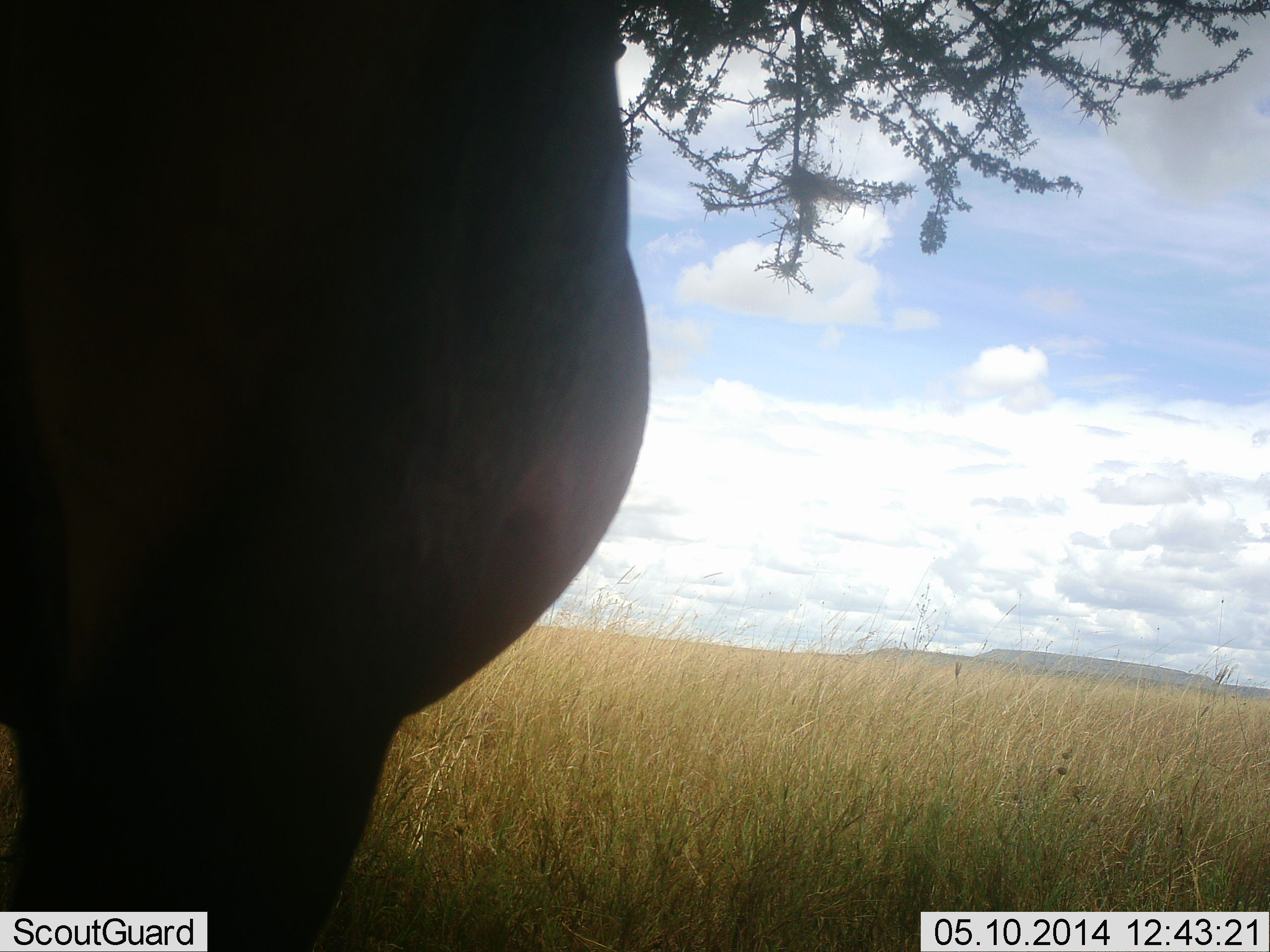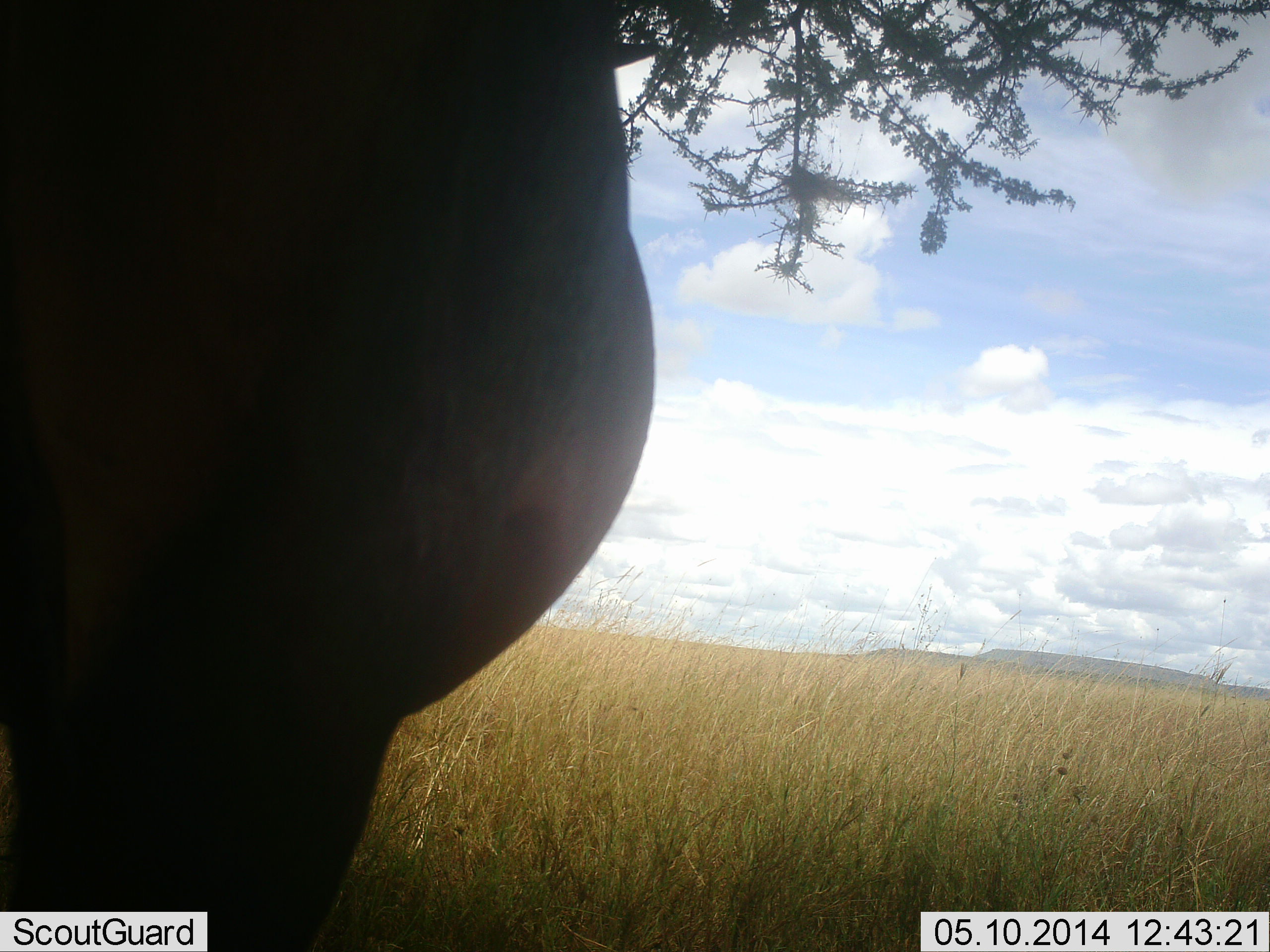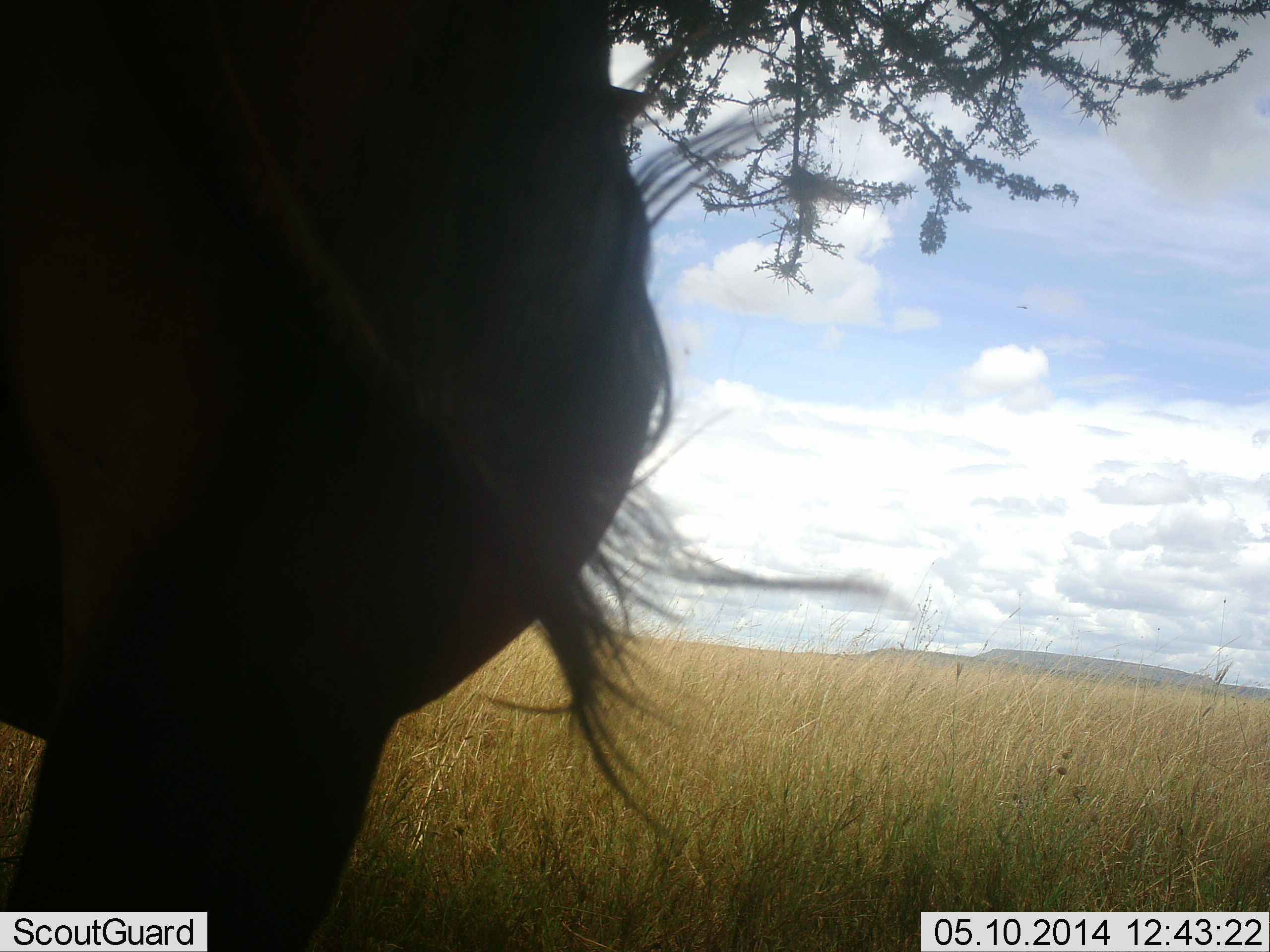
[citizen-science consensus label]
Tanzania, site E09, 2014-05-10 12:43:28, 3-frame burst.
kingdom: Animalia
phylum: Chordata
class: Mammalia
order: Artiodactyla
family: Bovidae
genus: Connochaetes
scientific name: Connochaetes taurinus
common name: blue wildebeest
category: wildebeest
Wildebeest (blue wildebeest) (Connochaetes taurinus), count 1. Behavior (volunteer vote fractions): standing 100%, resting 0%, moving 0%, interacting 0%. Young present (vote fraction): 0%. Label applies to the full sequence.